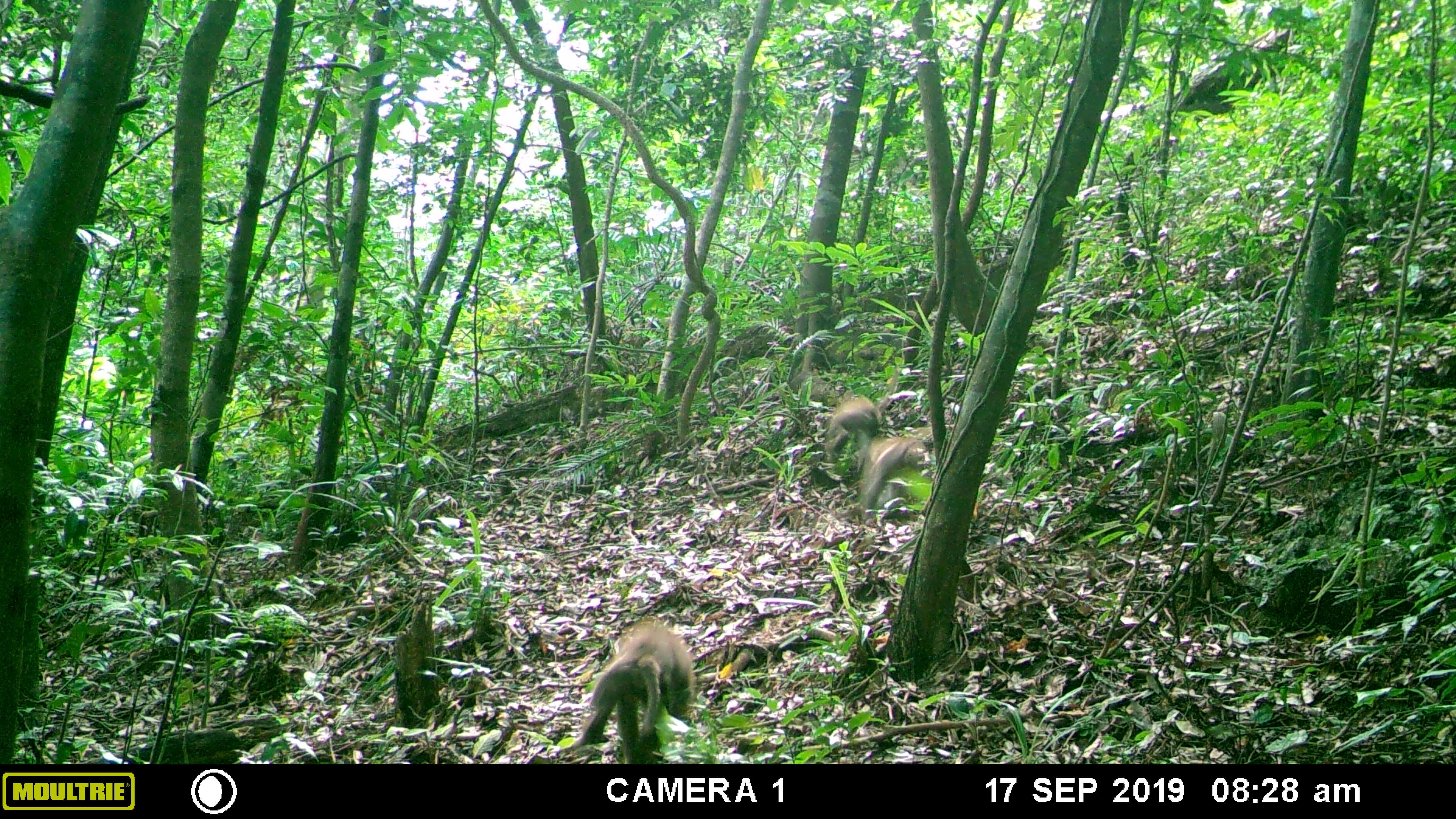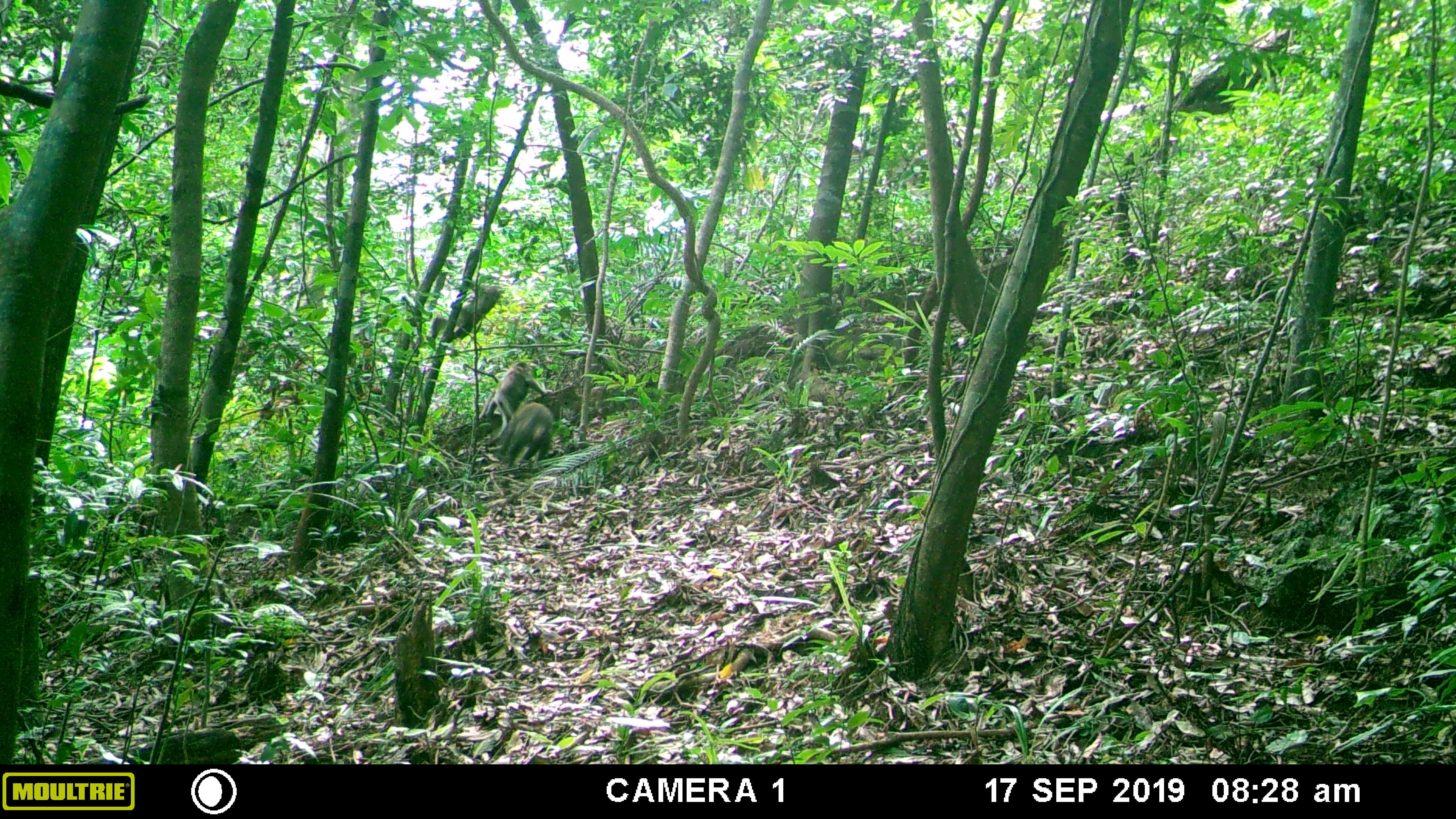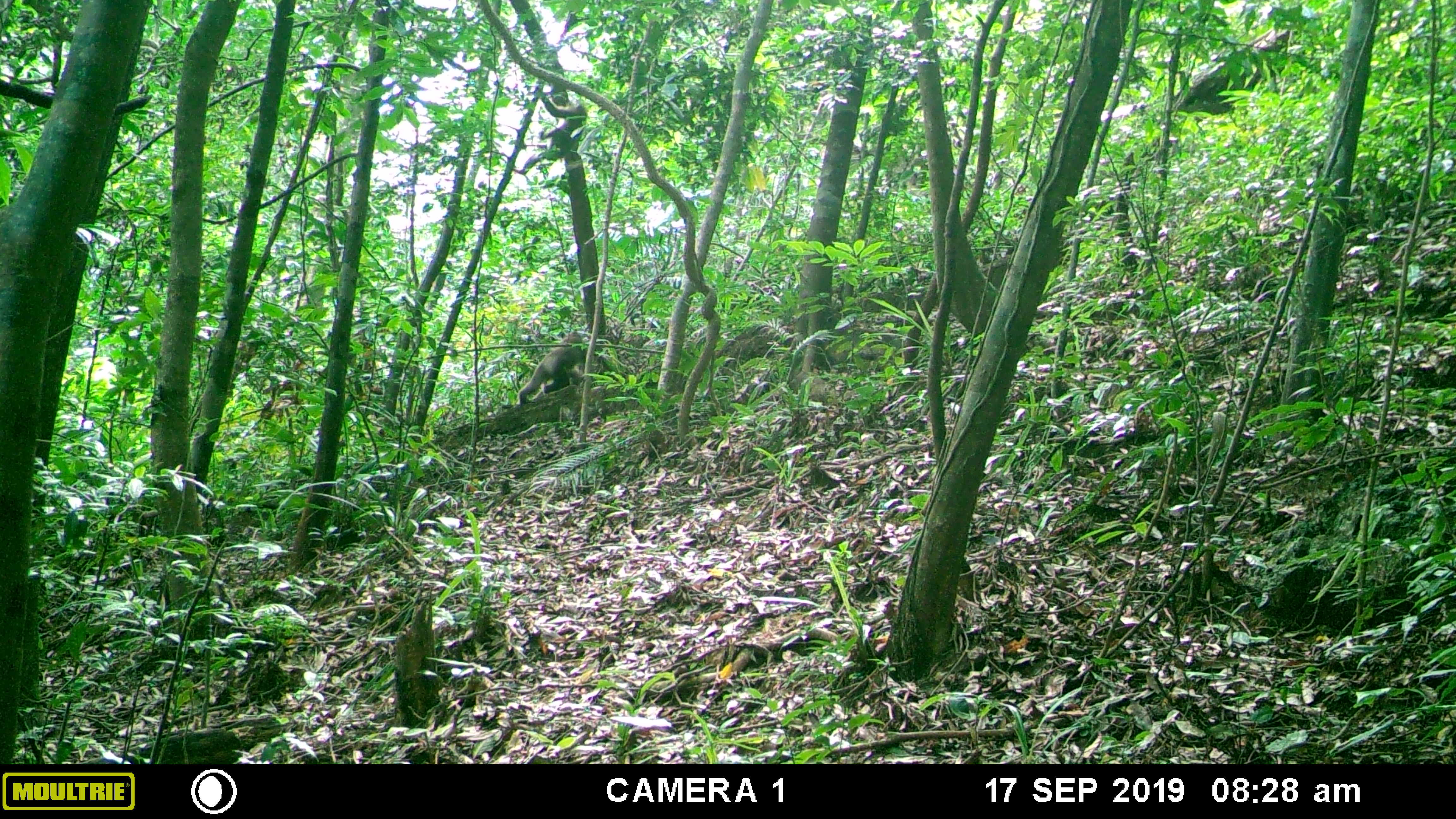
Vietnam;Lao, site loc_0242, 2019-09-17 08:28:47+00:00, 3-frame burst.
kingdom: Animalia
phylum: Chordata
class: Mammalia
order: Primates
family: Cercopithecidae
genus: Macaca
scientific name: Macaca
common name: macaques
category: assam or rhesus macaque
Assam or rhesus macaque (macaques) (Macaca). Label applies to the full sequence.